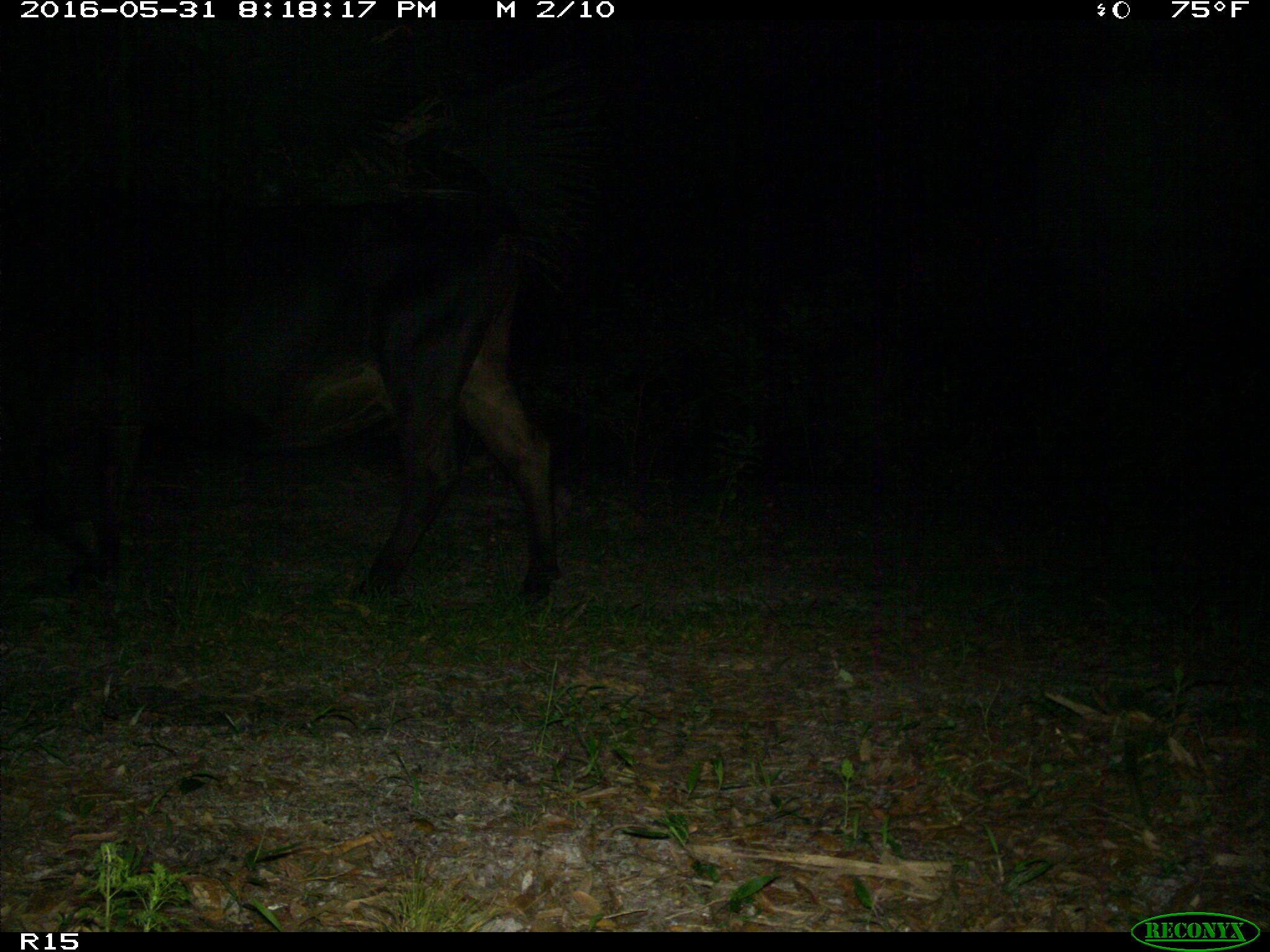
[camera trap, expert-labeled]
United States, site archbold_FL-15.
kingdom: Animalia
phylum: Chordata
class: Mammalia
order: Artiodactyla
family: Bovidae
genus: Bos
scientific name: Bos taurus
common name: domestic cow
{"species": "Bos taurus (domestic cow)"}